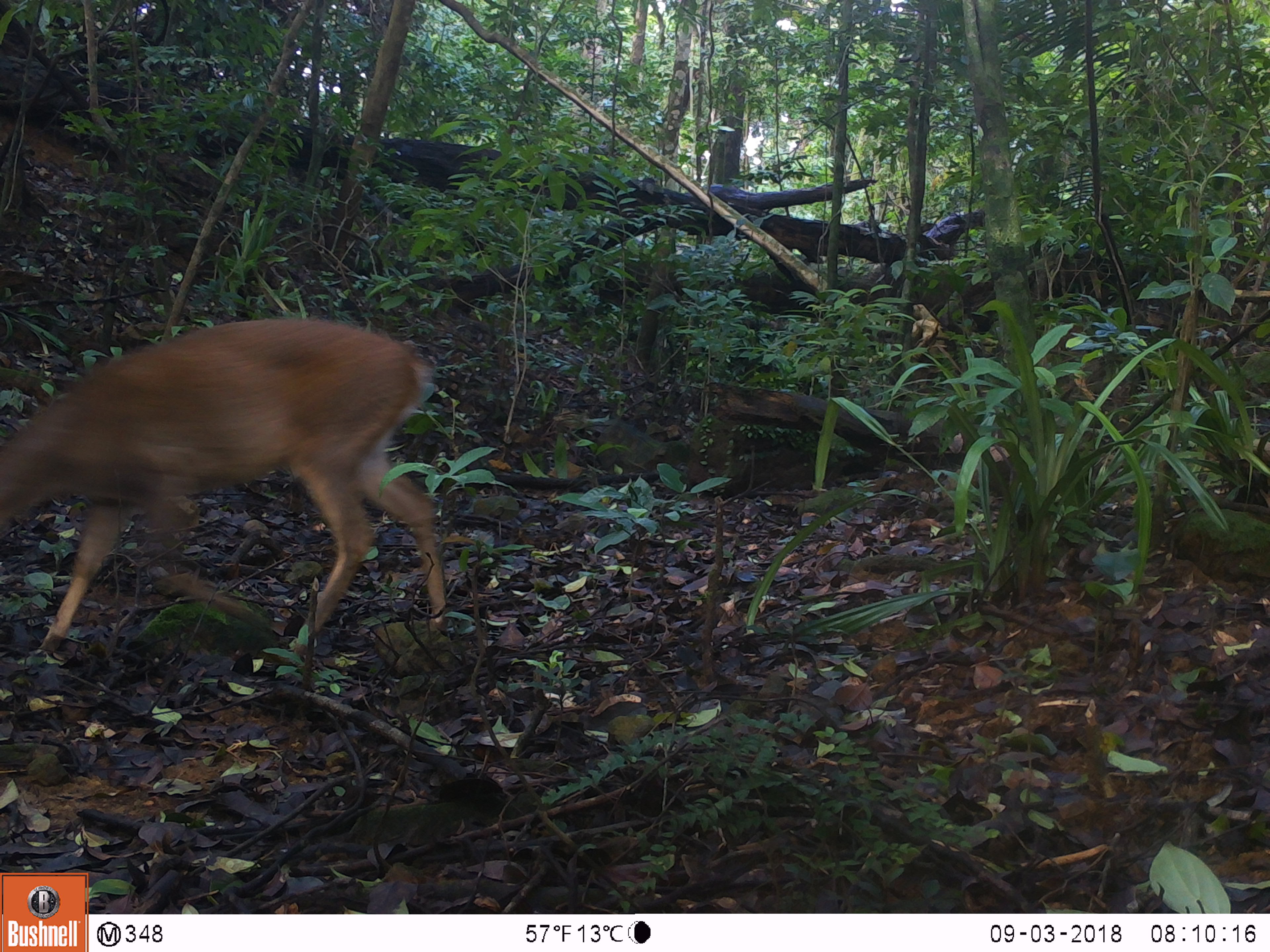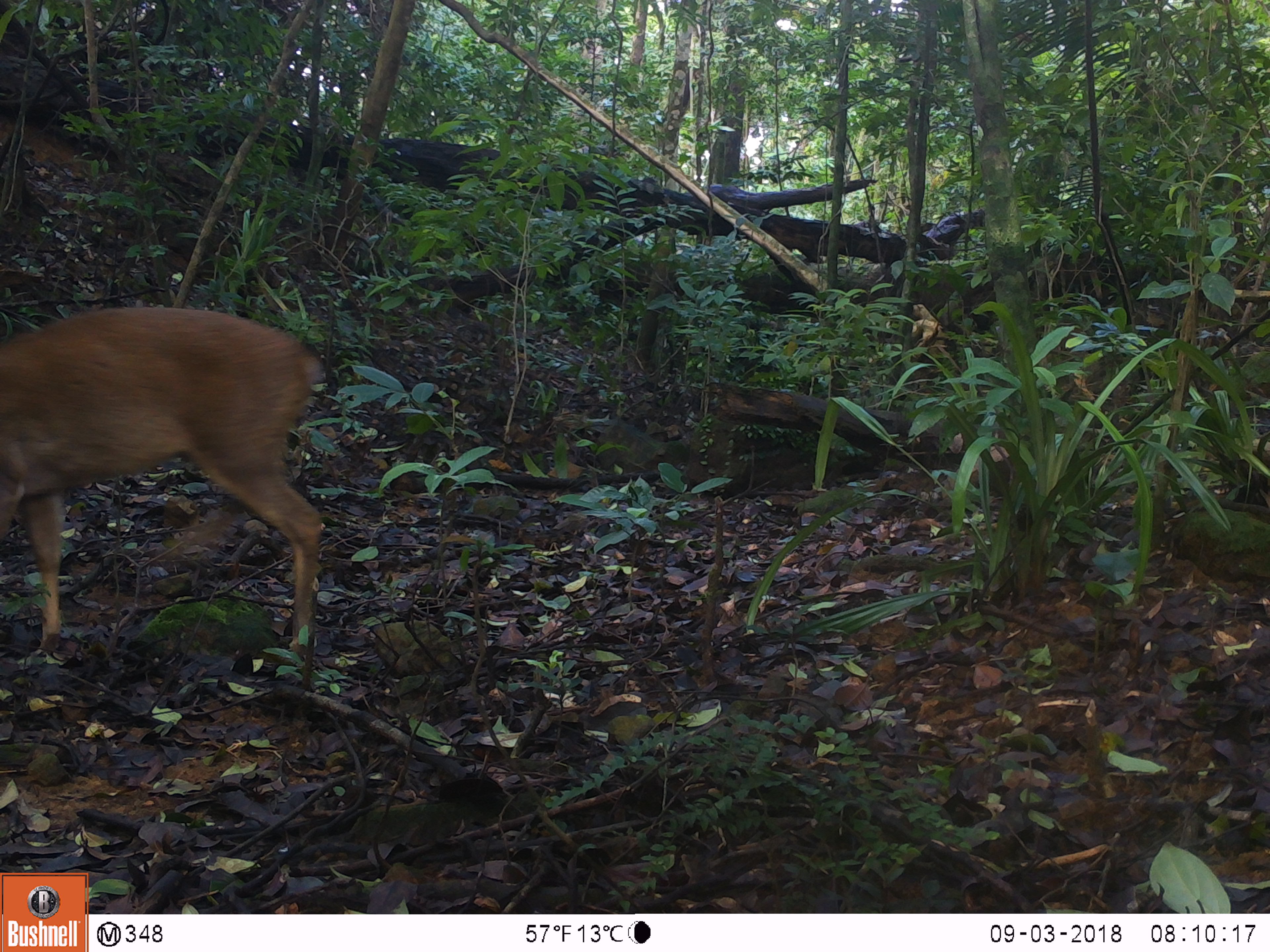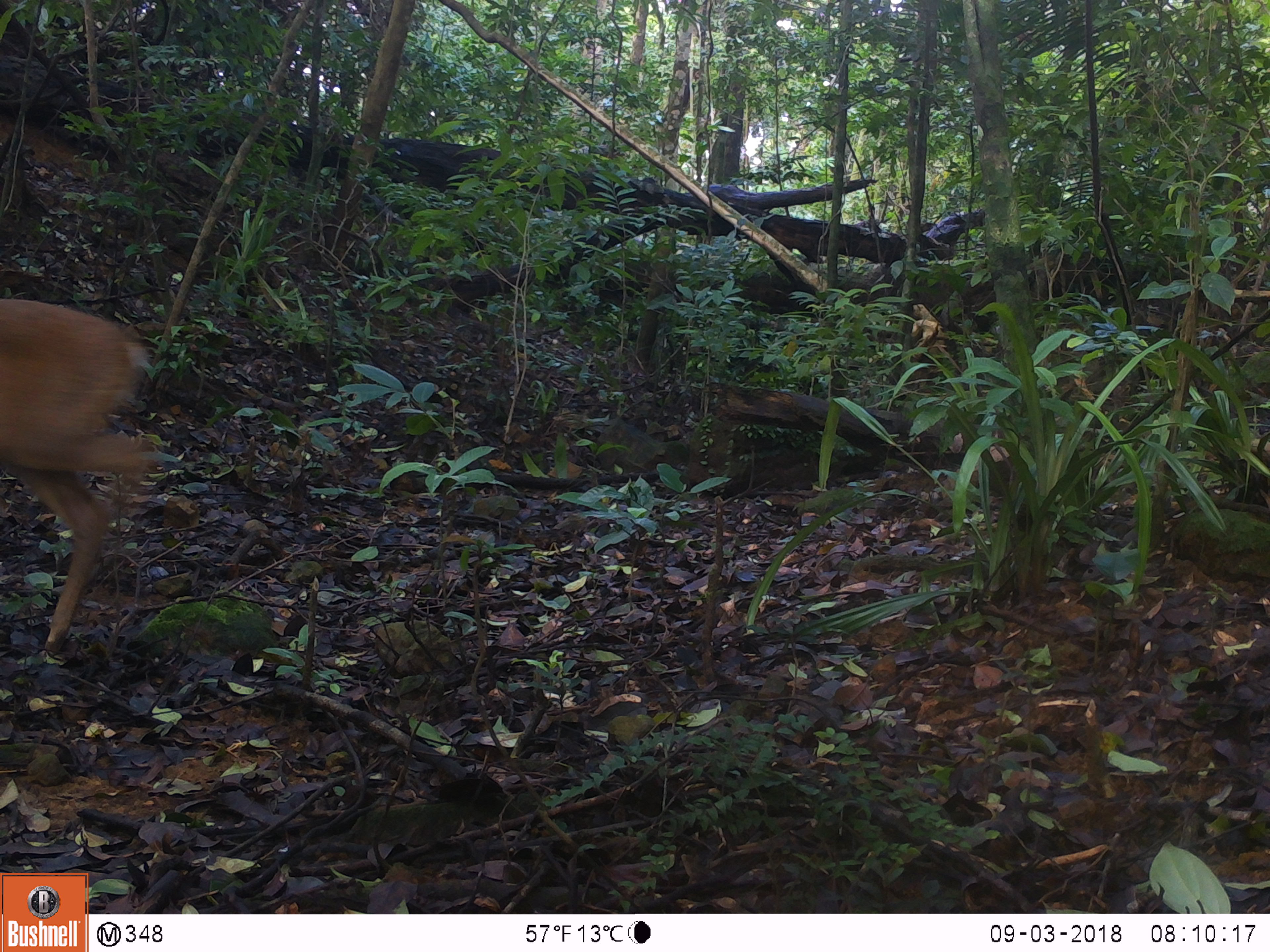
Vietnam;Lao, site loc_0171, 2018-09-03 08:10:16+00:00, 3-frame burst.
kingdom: Animalia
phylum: Chordata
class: Mammalia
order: Artiodactyla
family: Cervidae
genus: Muntiacus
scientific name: Muntiacus vuquangensis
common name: large-antlered muntjac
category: large antlered muntjac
Large antlered muntjac (large-antlered muntjac) (Muntiacus vuquangensis). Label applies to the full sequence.